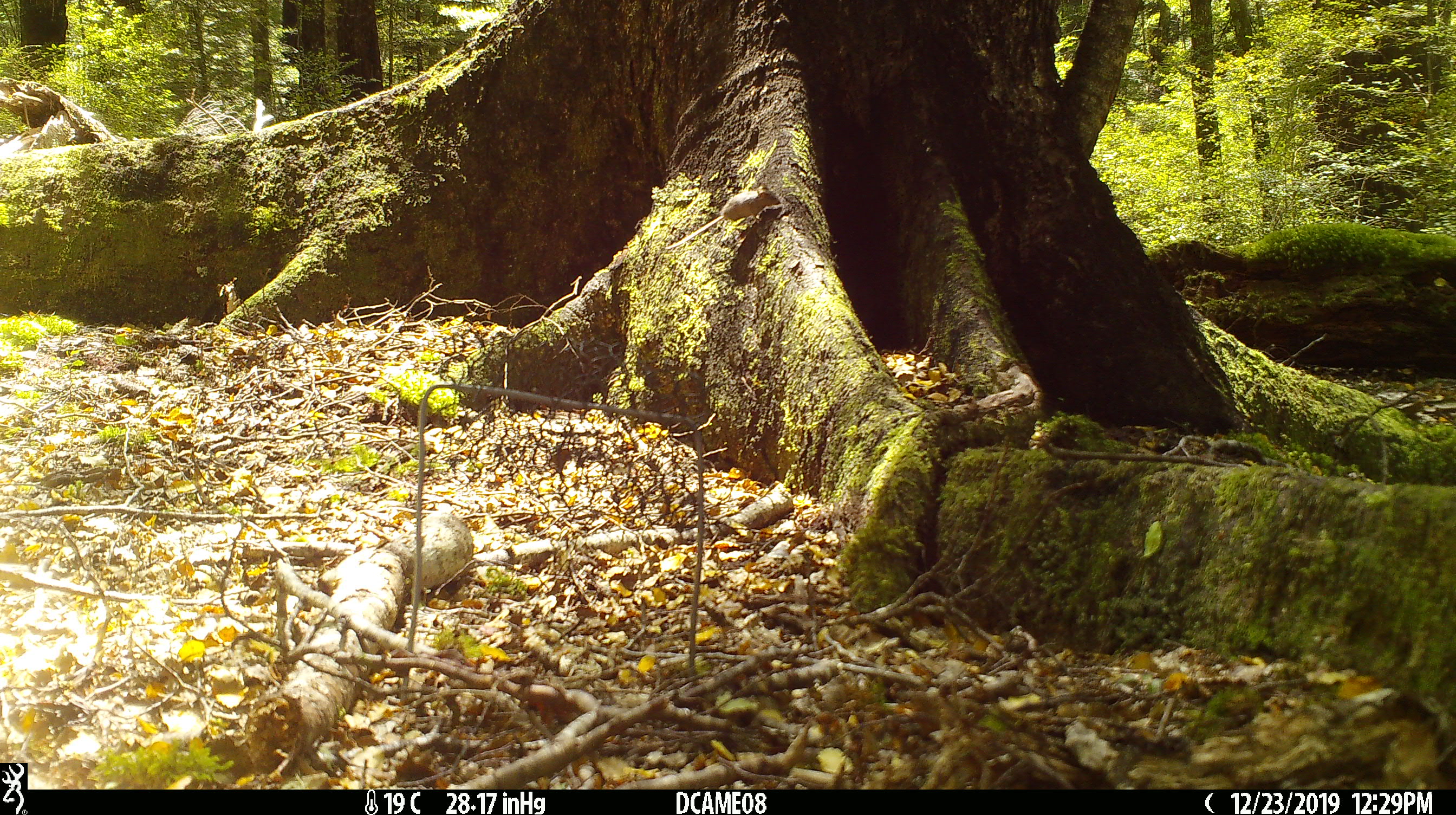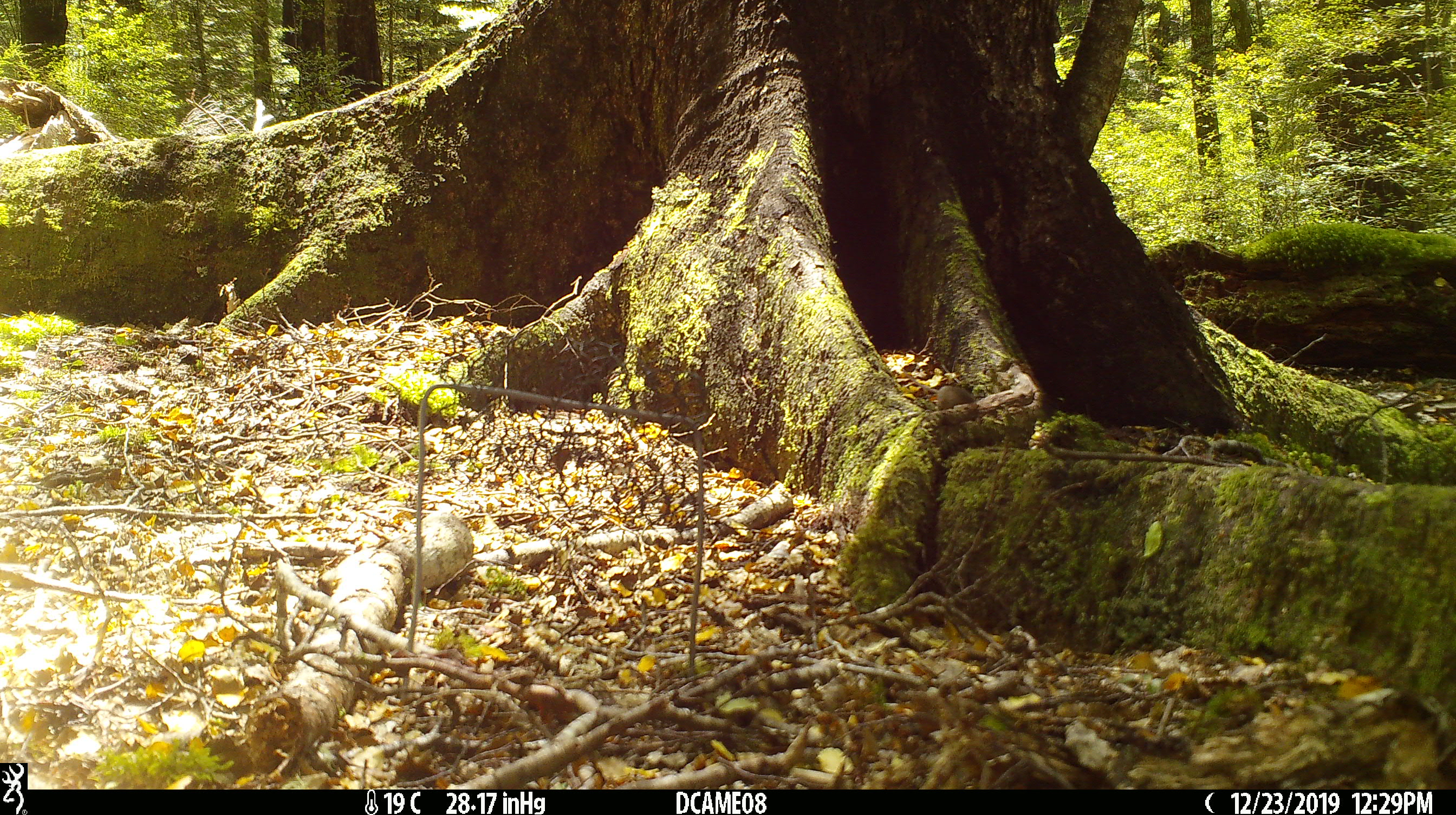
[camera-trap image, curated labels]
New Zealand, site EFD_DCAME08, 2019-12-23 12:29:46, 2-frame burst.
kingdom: Animalia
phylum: Chordata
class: Mammalia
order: Rodentia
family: Muridae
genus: Mus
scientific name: Mus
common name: mouse